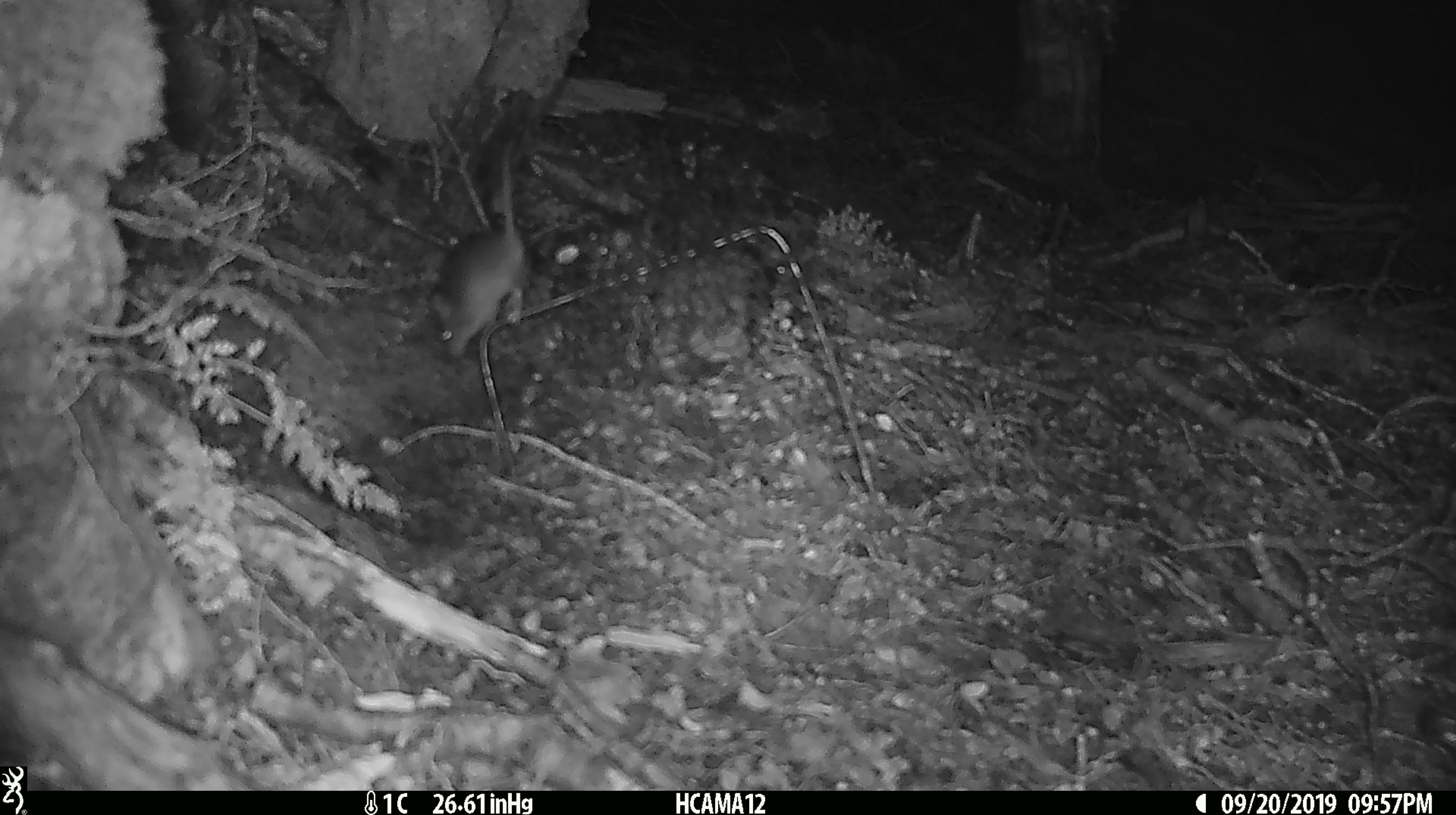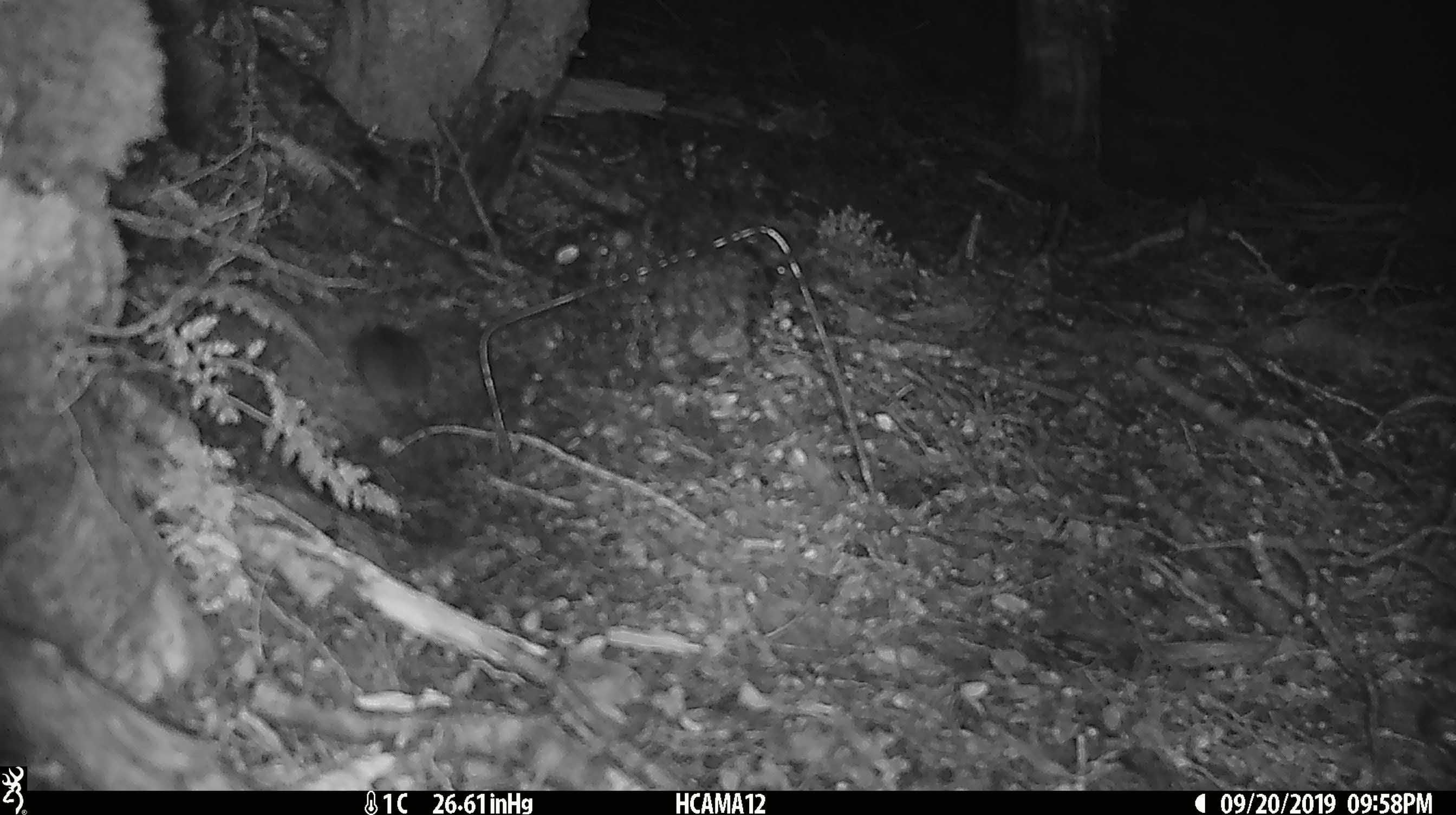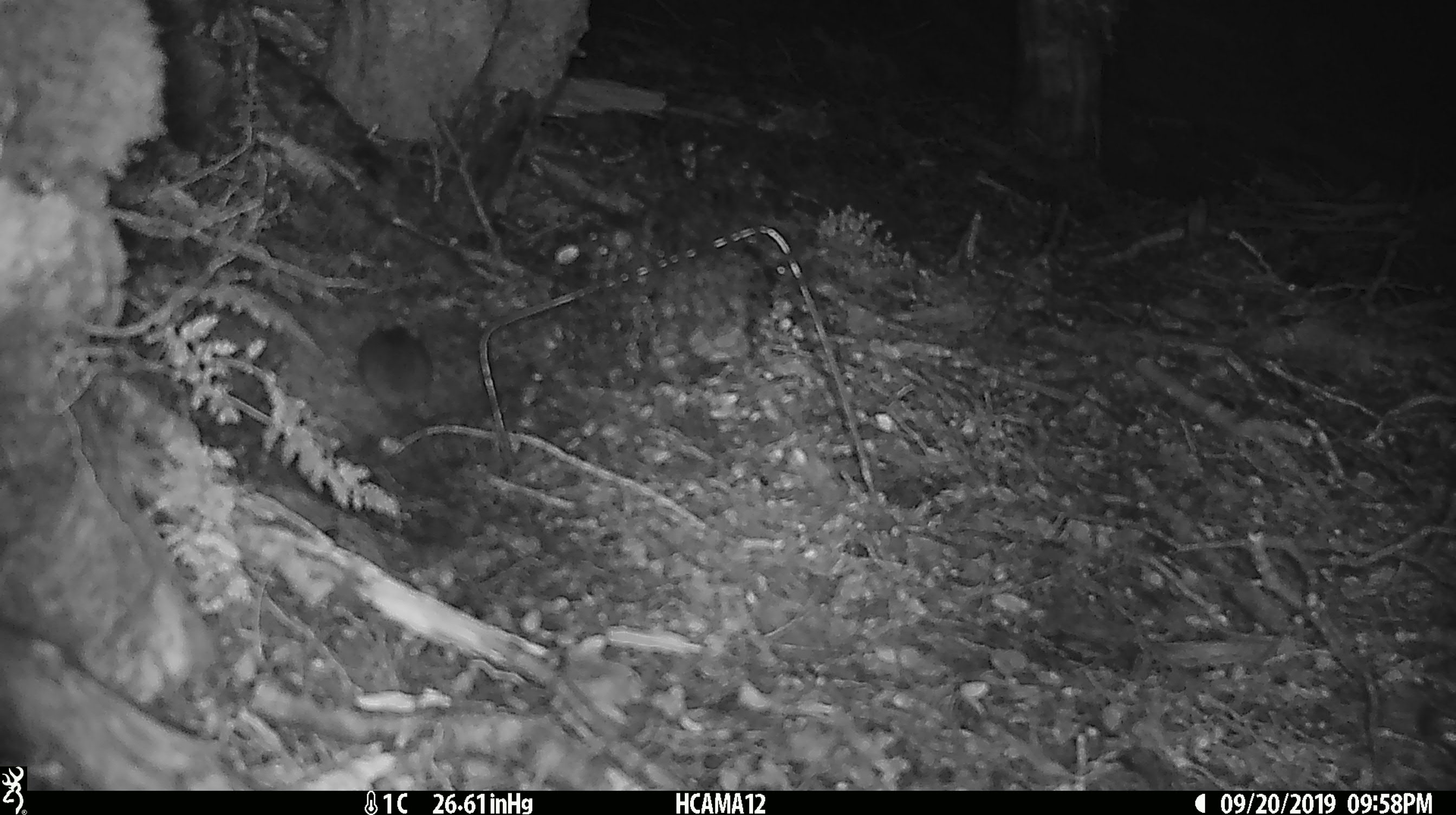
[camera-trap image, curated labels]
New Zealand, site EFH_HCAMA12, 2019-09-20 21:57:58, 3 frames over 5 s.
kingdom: Animalia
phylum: Chordata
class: Mammalia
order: Rodentia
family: Muridae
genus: Mus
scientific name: Mus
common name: mouse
Mouse (Mus).